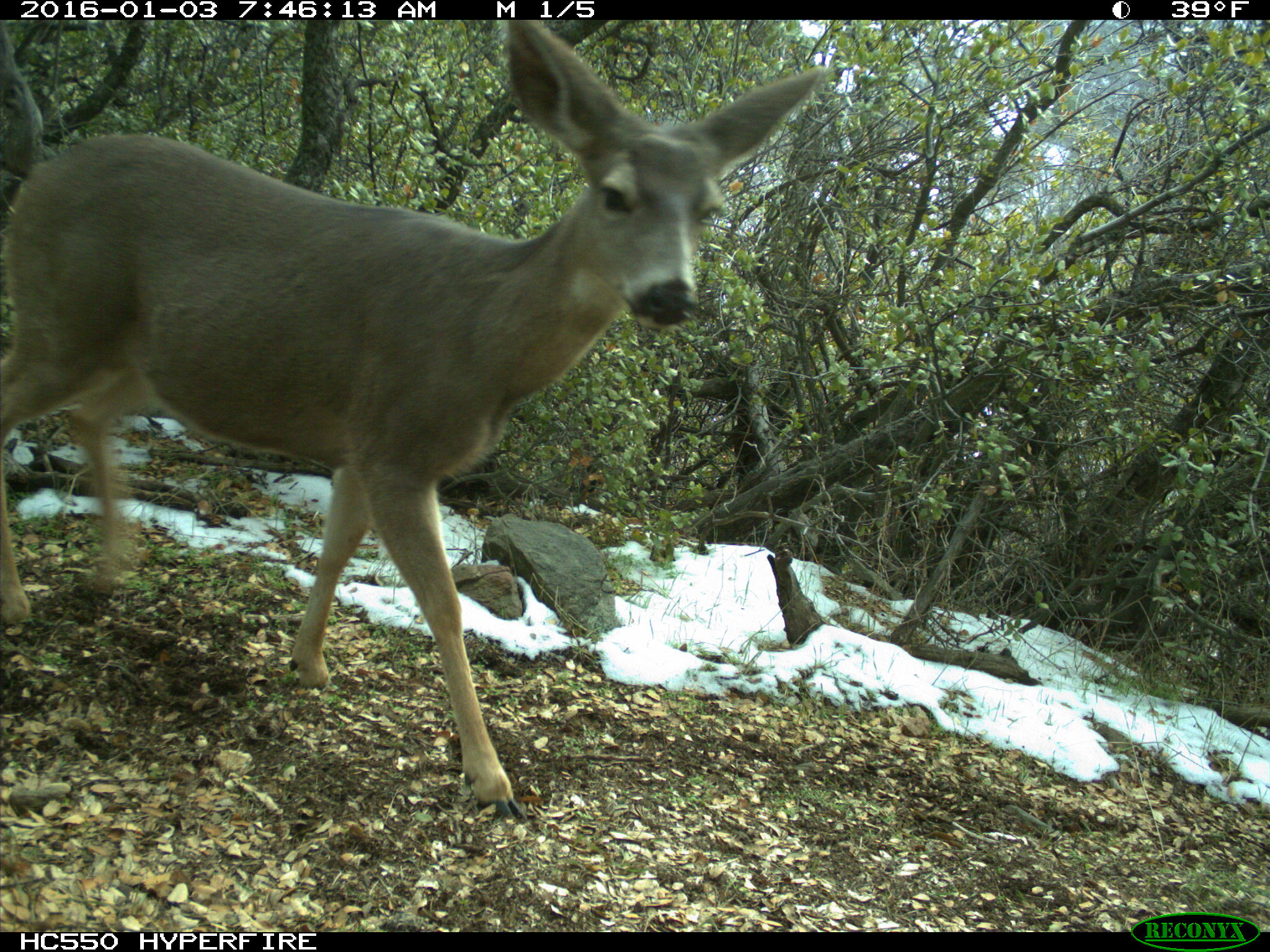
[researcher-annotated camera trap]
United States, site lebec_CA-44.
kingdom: Animalia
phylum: Chordata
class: Mammalia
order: Artiodactyla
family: Cervidae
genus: Odocoileus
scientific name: Odocoileus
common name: deer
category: unidentified deer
Unidentified deer (deer) (Odocoileus).